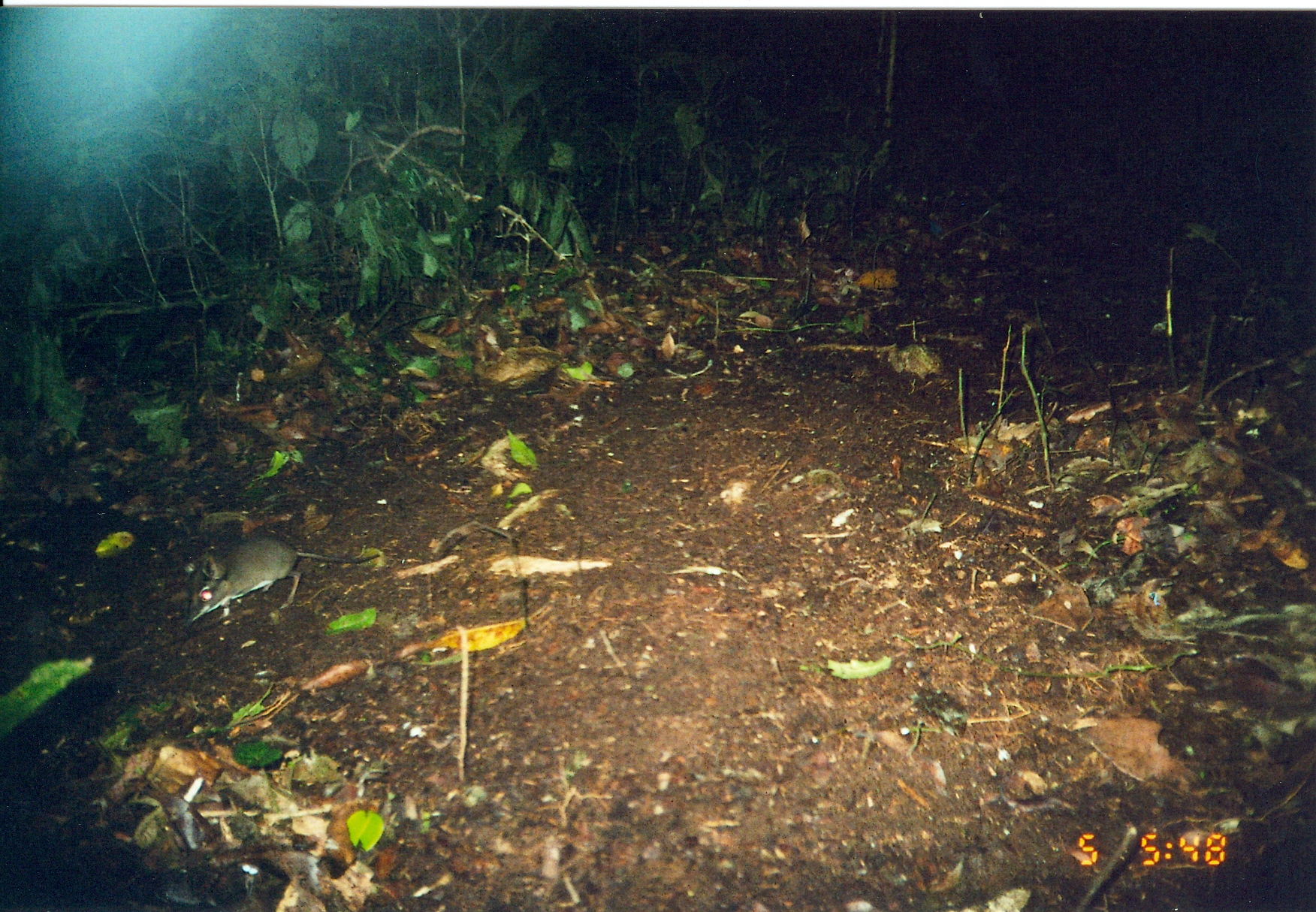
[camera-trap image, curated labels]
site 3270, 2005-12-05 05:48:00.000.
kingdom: Animalia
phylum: Chordata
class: Mammalia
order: Macroscelidea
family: Macroscelididae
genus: Petrodromus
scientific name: Petrodromus tetradactylus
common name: four-toed sengi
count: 1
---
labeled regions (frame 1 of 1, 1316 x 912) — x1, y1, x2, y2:
petrodromus tetradactylus: 181, 534, 381, 628